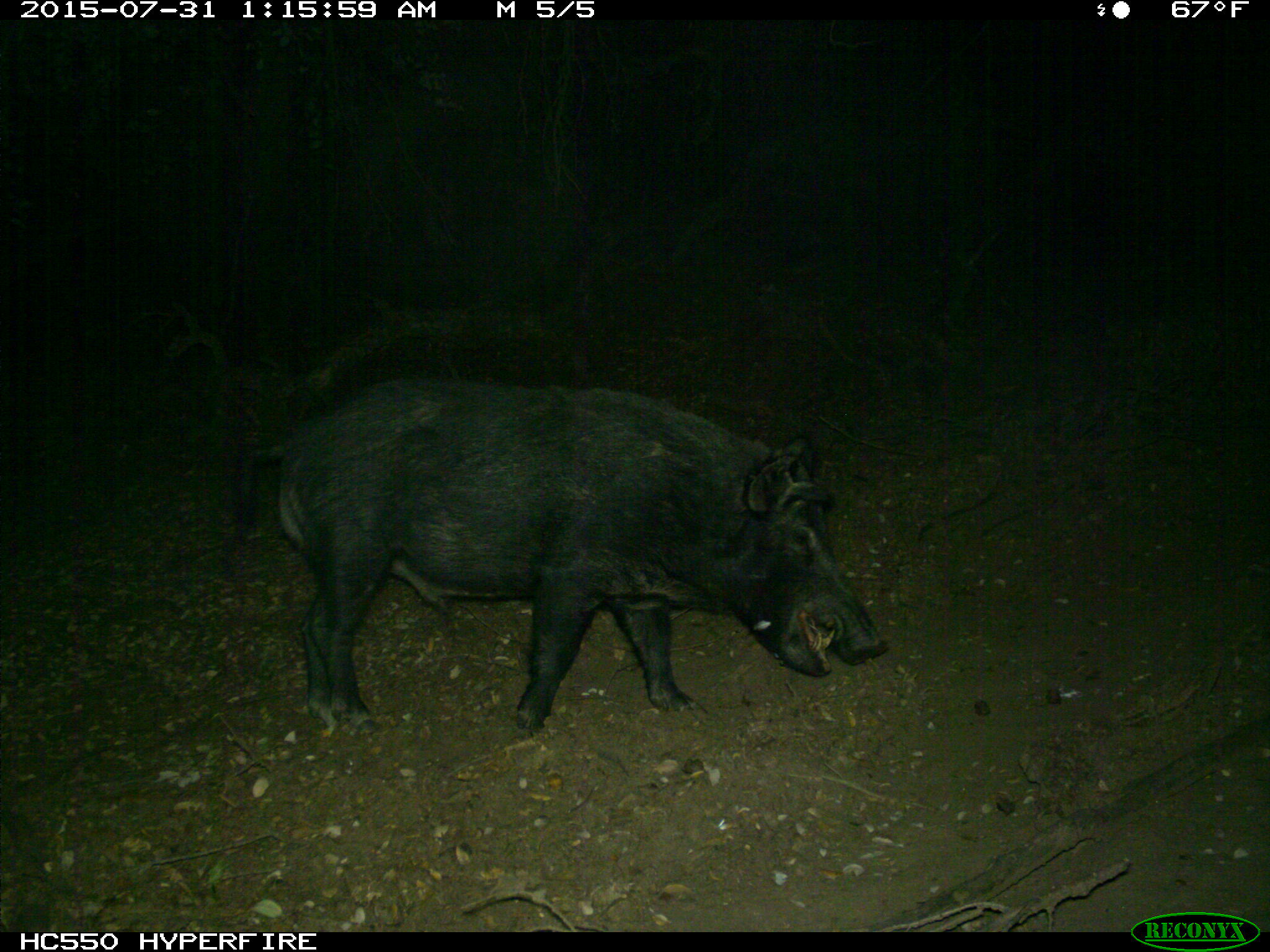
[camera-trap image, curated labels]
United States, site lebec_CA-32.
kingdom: Animalia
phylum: Chordata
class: Mammalia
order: Artiodactyla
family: Suidae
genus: Sus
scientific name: Sus scrofa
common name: wild boar